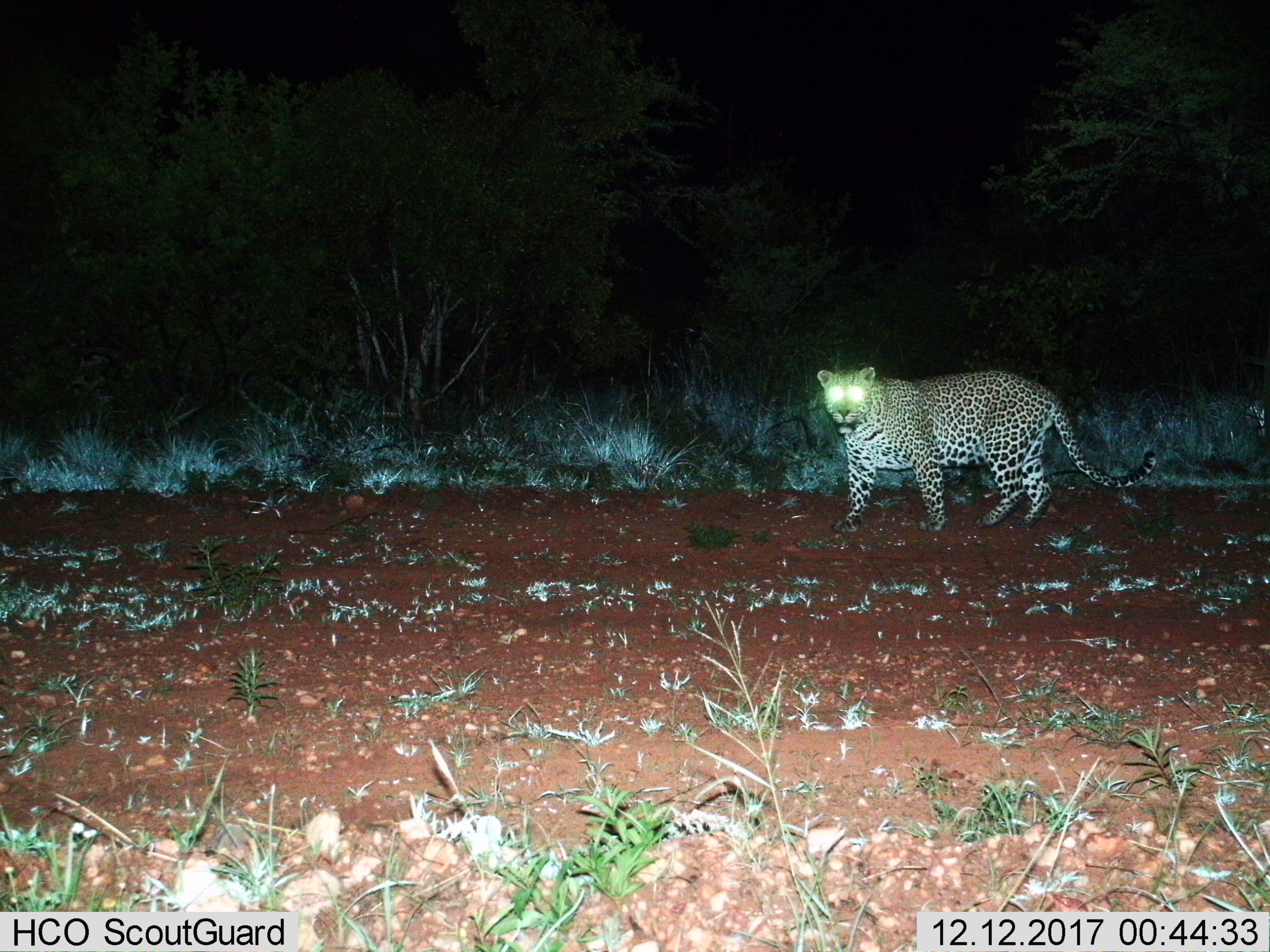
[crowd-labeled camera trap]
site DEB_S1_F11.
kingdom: Animalia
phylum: Chordata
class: Mammalia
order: Carnivora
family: Felidae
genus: Panthera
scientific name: Panthera pardus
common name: leopard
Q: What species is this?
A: Leopard (Panthera pardus).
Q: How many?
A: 1.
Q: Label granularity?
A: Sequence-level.